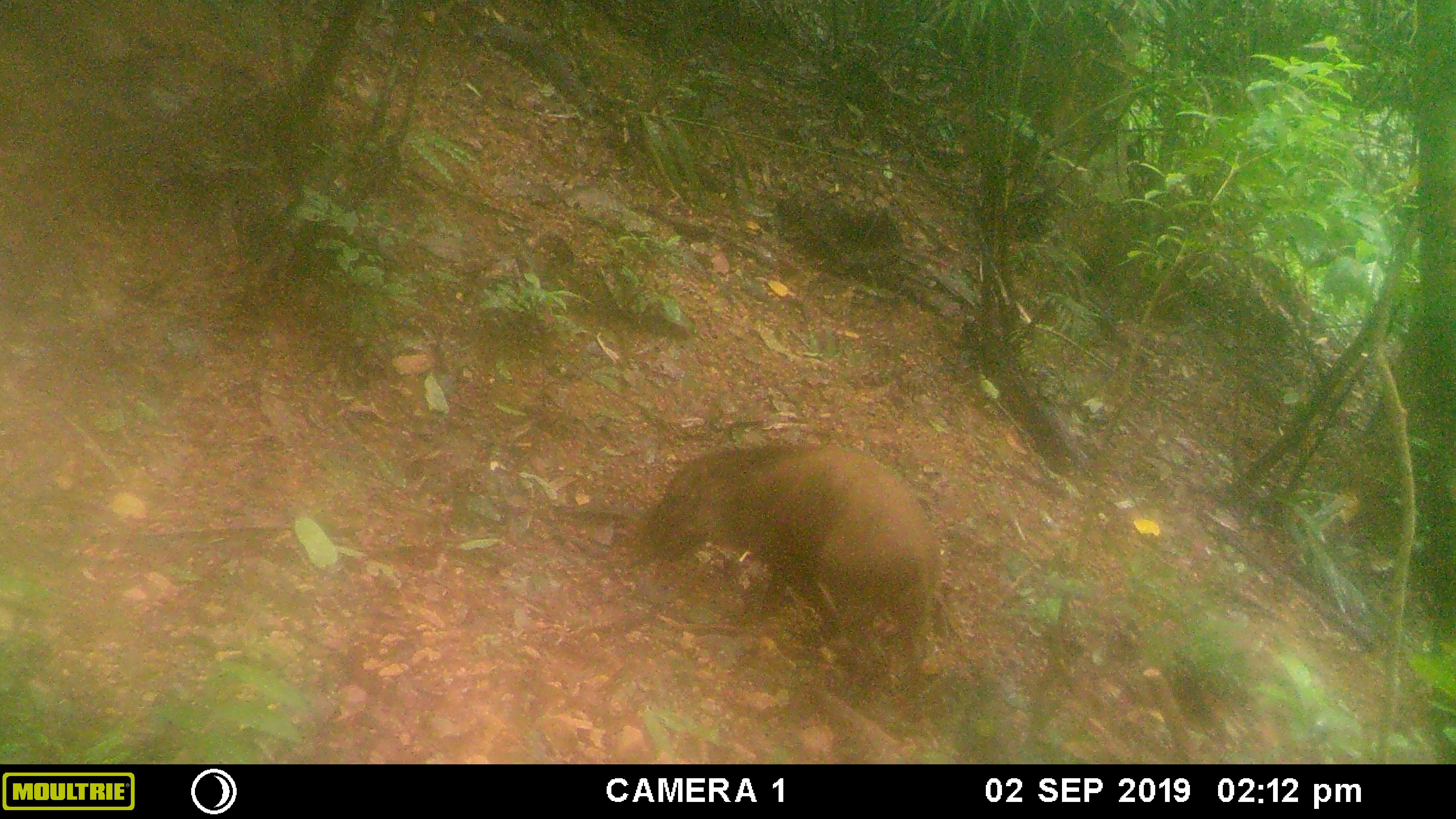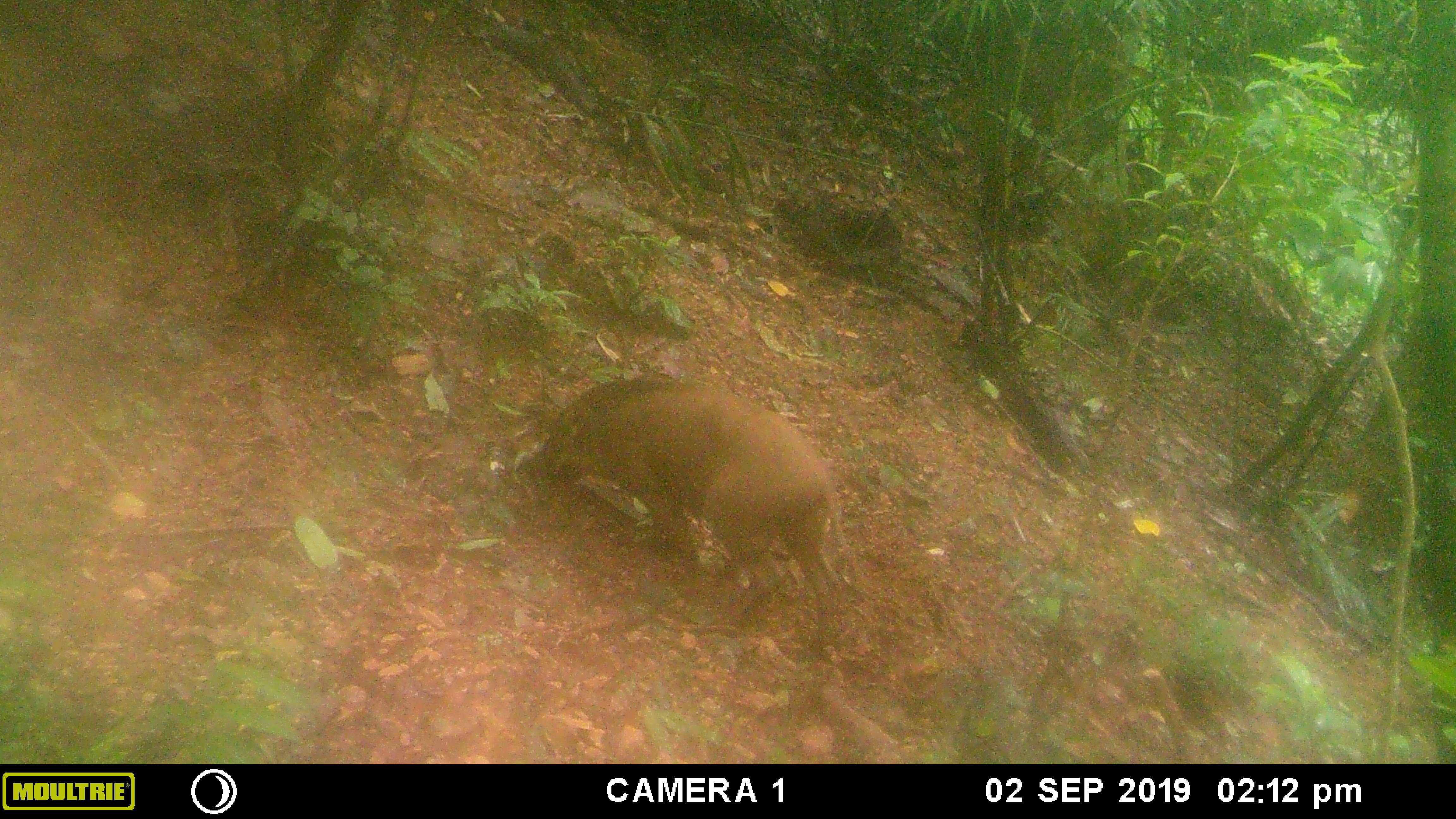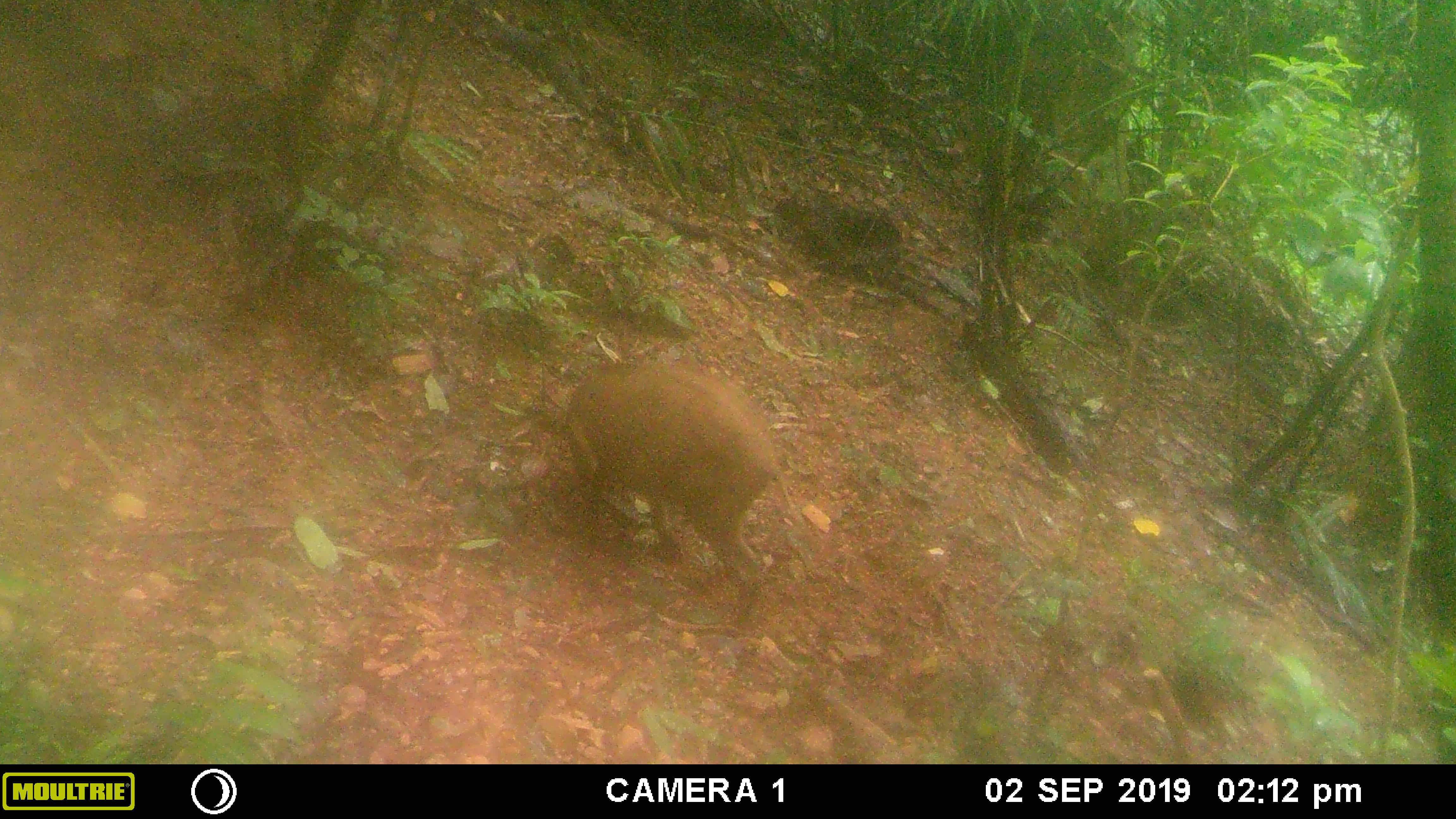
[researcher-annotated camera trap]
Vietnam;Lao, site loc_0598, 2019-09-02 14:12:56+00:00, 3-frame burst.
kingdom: Animalia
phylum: Chordata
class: Mammalia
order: Artiodactyla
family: Suidae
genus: Sus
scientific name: Sus scrofa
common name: eurasian wild pig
Eurasian wild pig (Sus scrofa). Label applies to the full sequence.